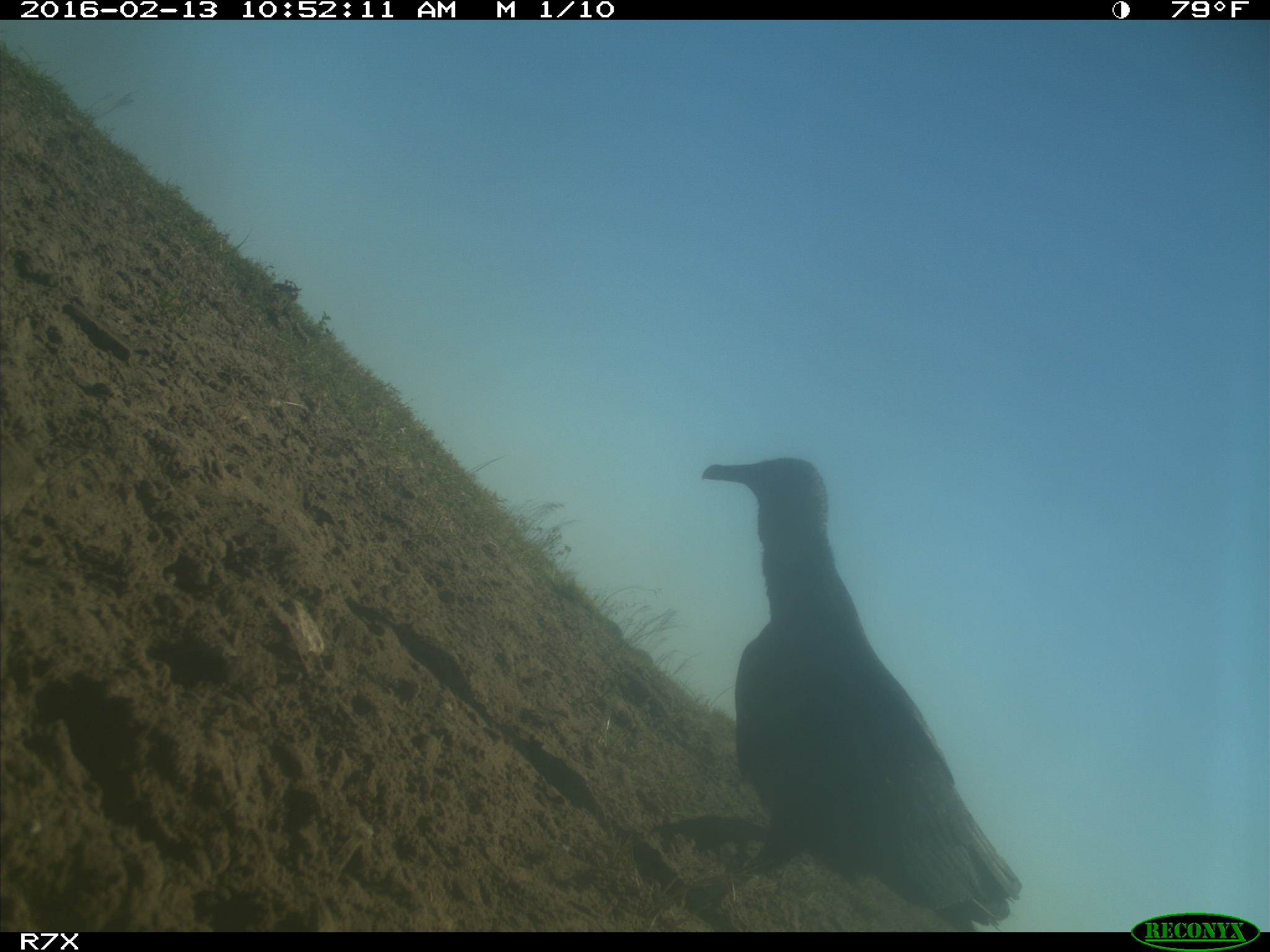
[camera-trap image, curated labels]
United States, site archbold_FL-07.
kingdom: Animalia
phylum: Chordata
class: Aves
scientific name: Aves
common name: birds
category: unidentified bird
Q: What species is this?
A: Unidentified bird (birds) (Aves).